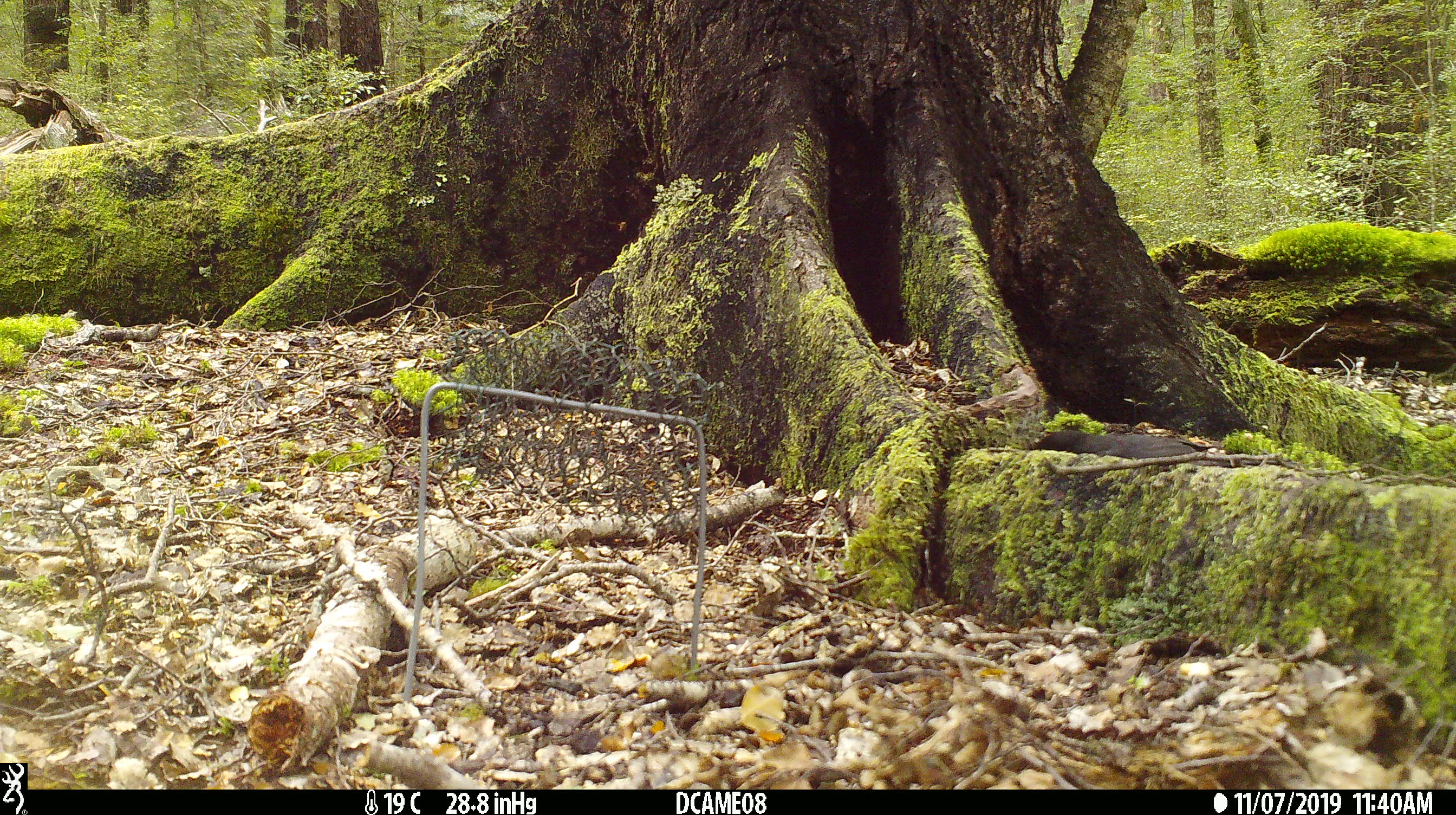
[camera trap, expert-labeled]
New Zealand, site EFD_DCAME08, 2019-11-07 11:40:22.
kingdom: Animalia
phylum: Chordata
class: Aves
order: Passeriformes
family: Turdidae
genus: Turdus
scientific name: Turdus merula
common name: eurasian blackbird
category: blackbird